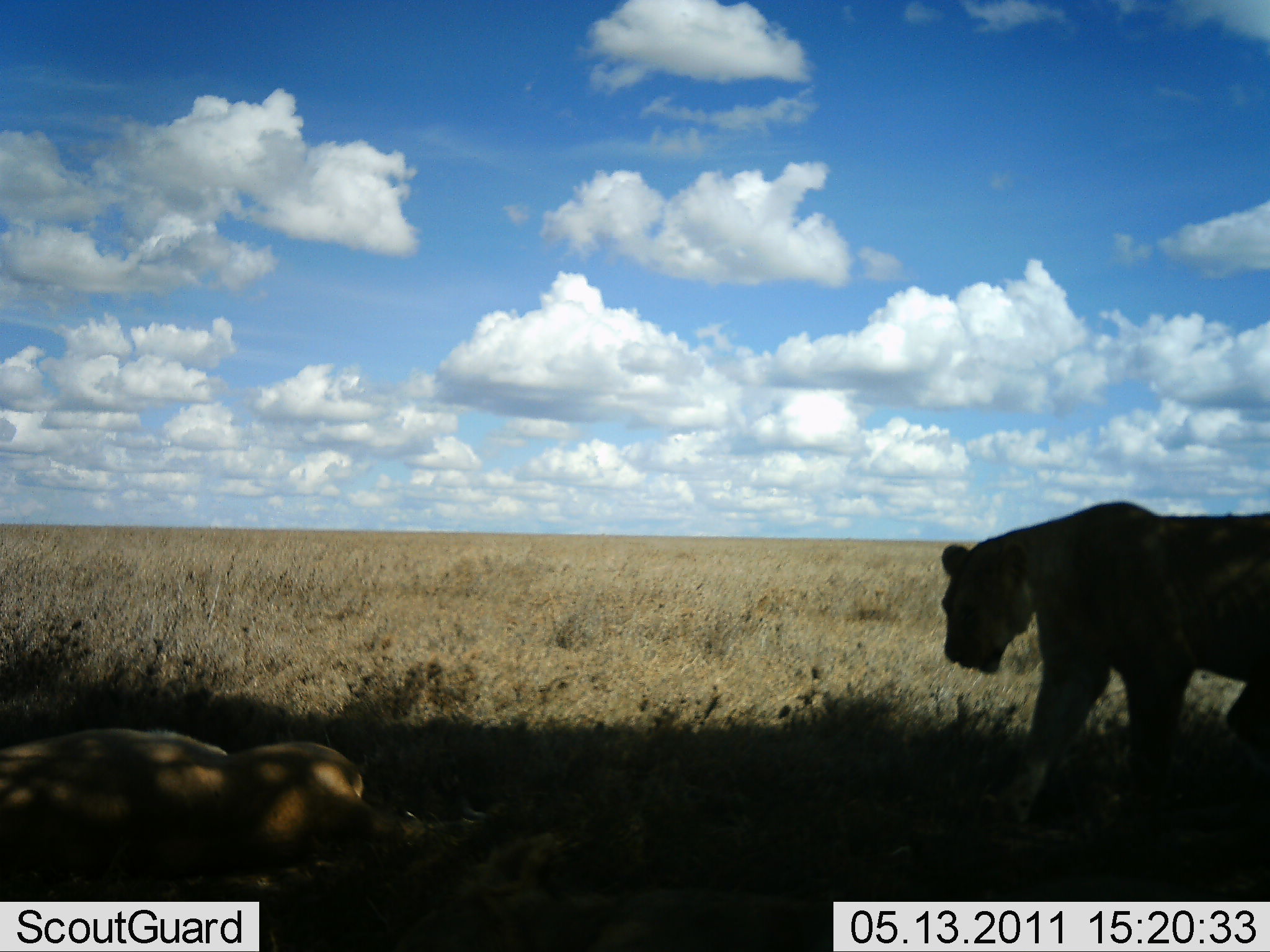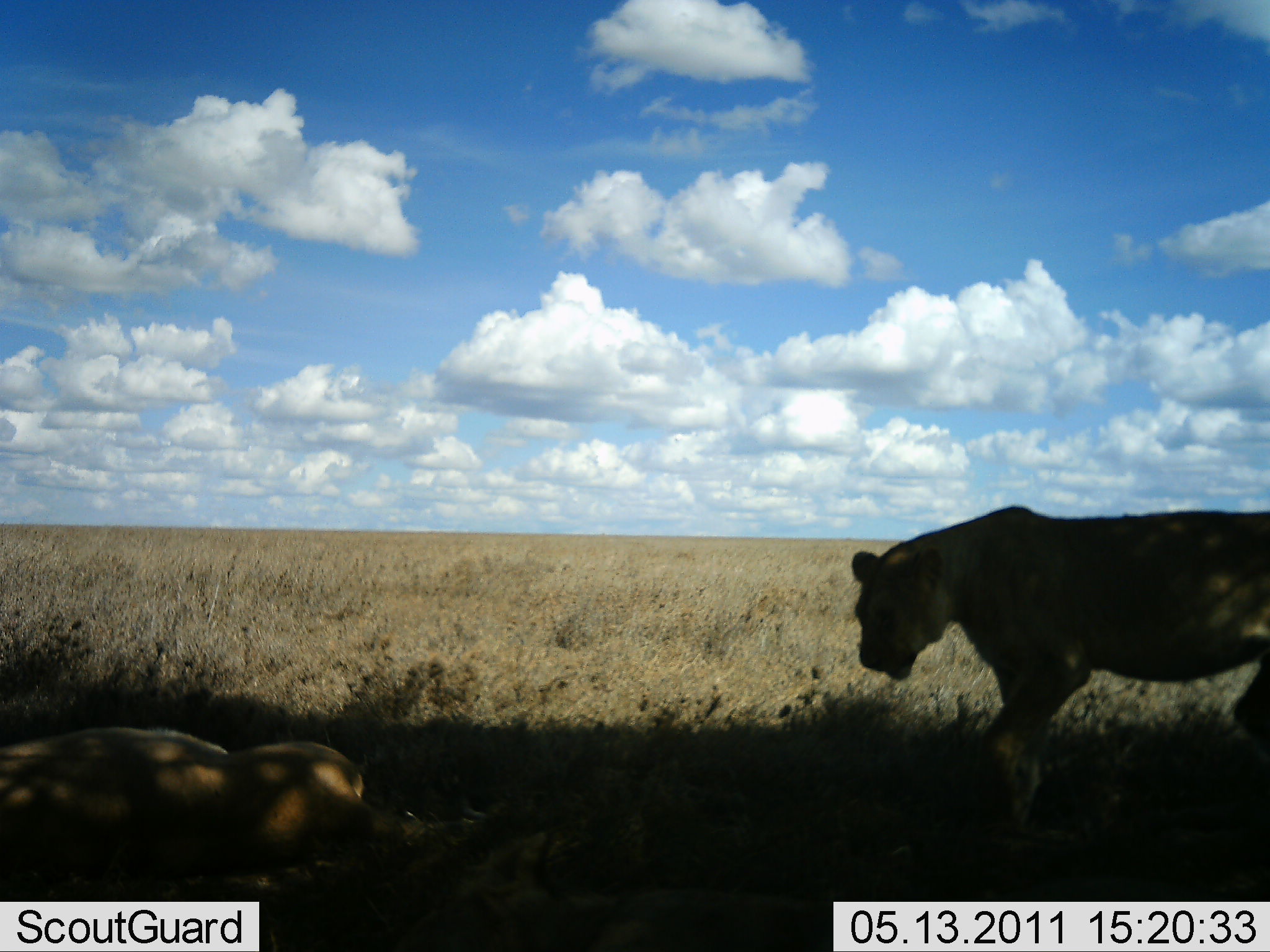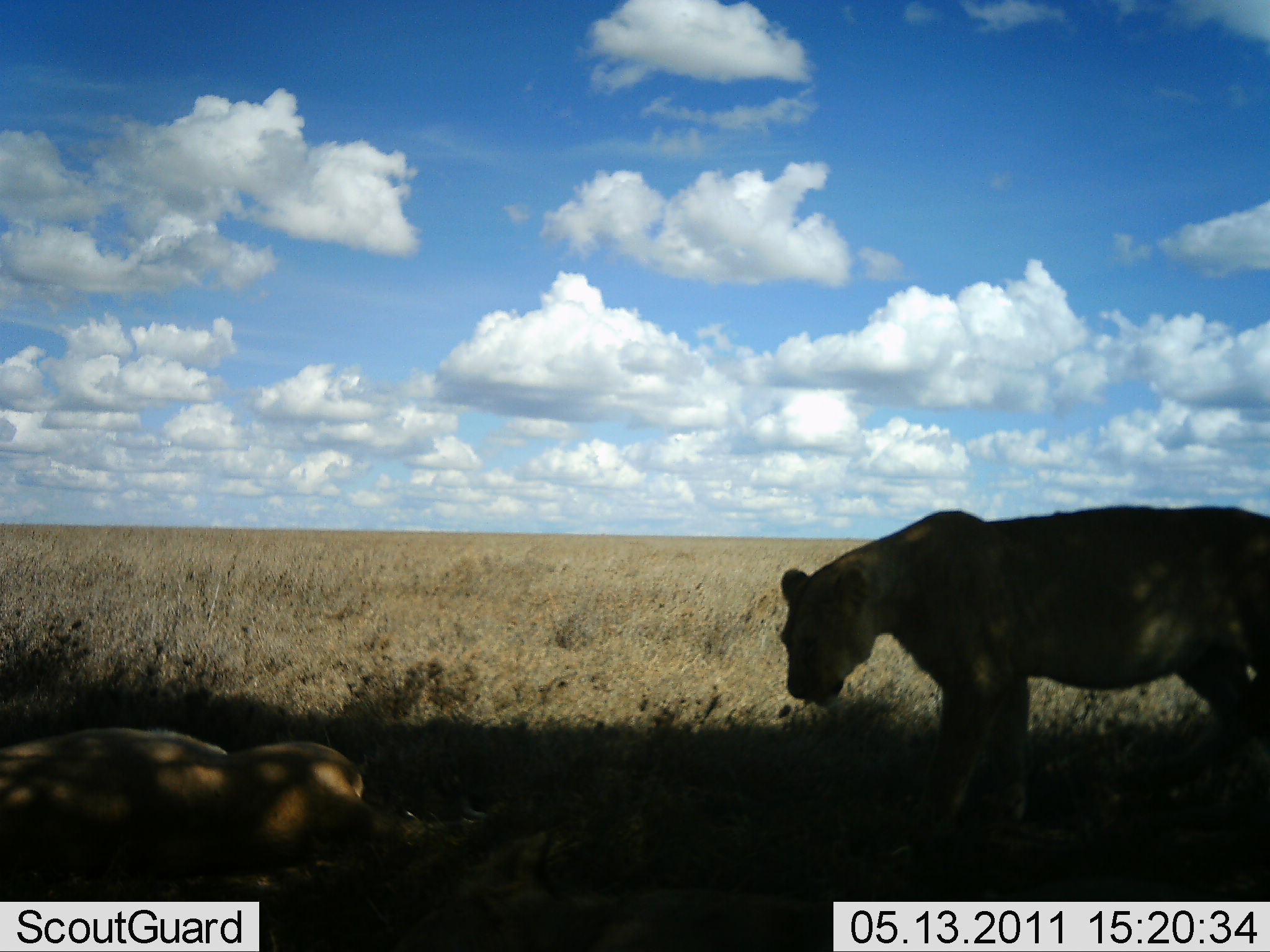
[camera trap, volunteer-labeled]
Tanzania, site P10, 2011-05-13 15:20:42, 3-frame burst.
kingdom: Animalia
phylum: Chordata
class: Mammalia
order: Carnivora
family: Felidae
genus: Panthera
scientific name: Panthera leo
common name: lion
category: lionfemale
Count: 2.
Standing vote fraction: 7%.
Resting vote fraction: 64%.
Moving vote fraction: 79%.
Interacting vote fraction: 0%.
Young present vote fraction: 7%.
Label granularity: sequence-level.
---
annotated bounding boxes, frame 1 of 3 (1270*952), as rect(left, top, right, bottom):
animal: rect(940, 500, 1270, 842); rect(0, 727, 368, 894)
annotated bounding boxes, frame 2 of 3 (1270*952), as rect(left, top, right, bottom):
animal: rect(852, 503, 1270, 839); rect(0, 724, 365, 892)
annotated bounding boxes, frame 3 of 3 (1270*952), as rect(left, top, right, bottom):
animal: rect(778, 505, 1270, 860); rect(0, 723, 366, 887)